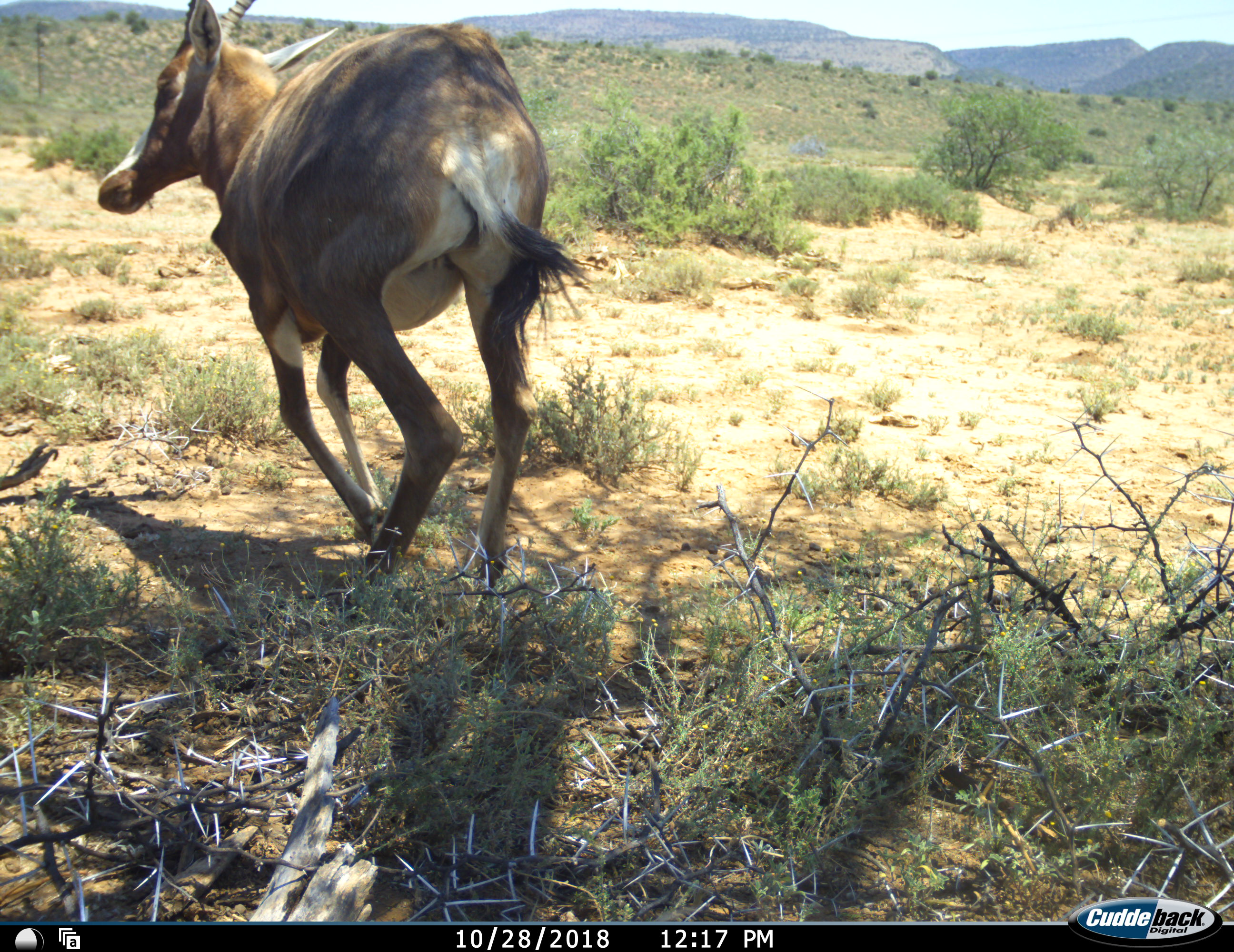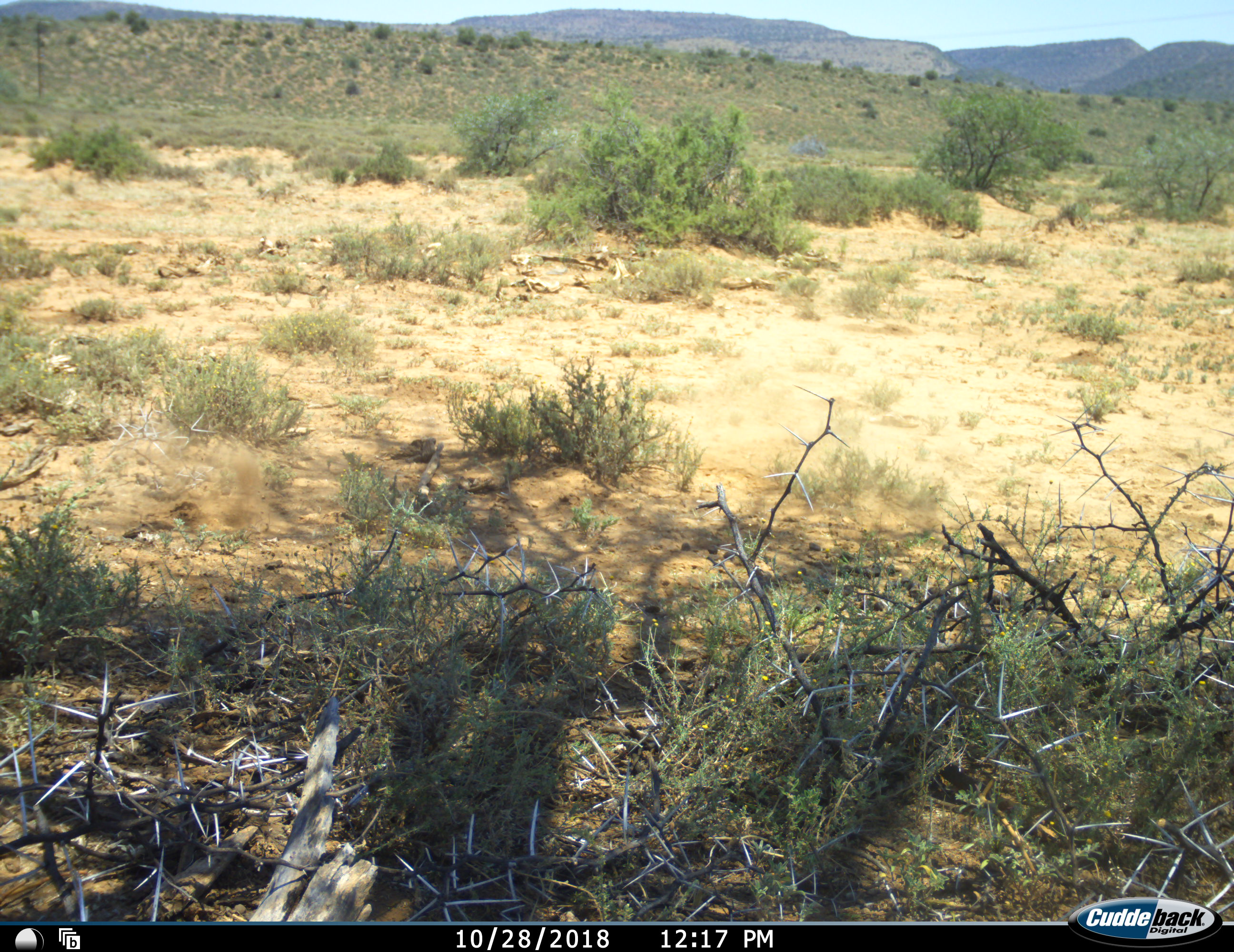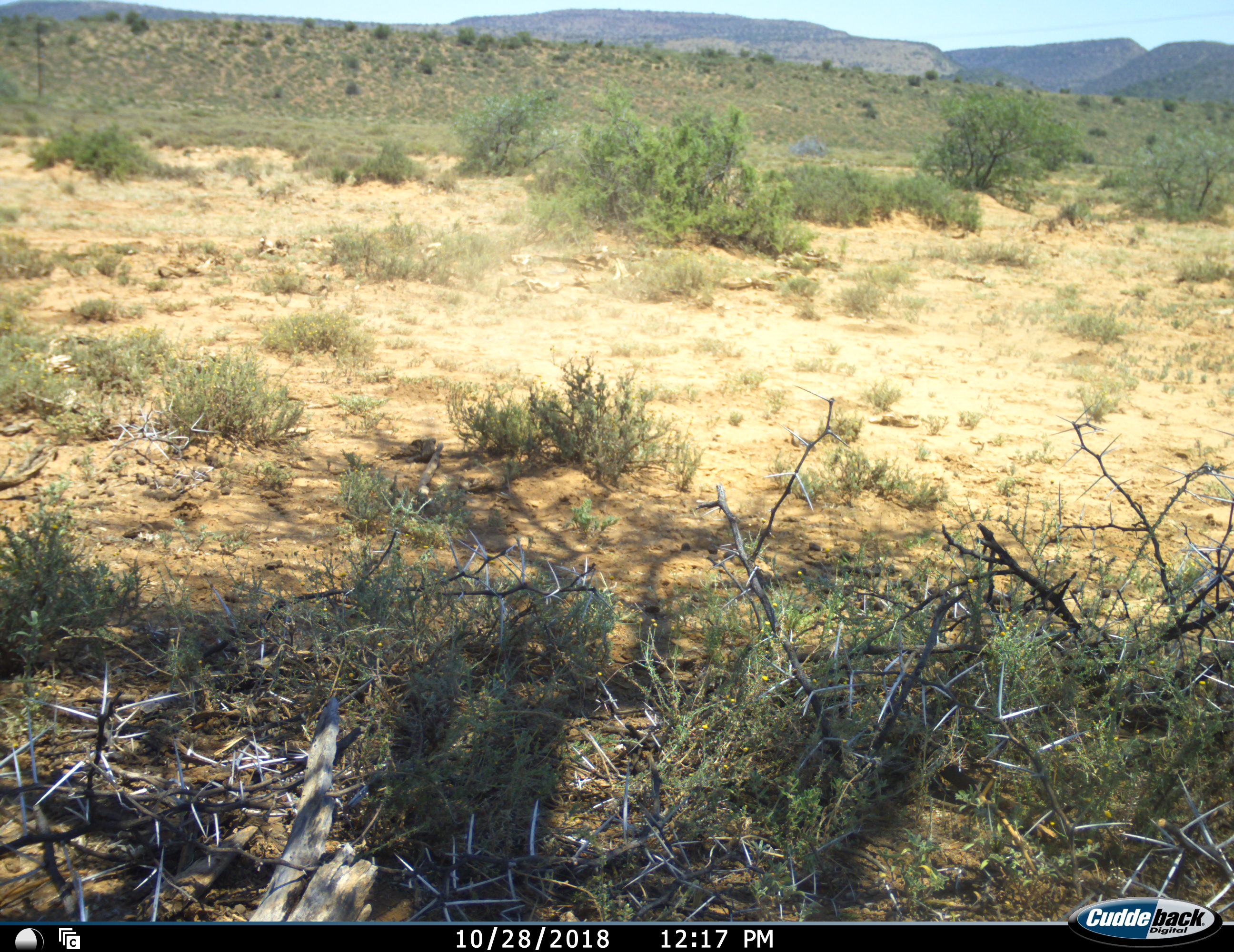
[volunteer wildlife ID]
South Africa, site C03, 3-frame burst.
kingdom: Animalia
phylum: Chordata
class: Mammalia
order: Artiodactyla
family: Bovidae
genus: Damaliscus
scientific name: Damaliscus pygargus phillipsi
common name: blesbok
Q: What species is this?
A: Blesbok (Damaliscus pygargus phillipsi).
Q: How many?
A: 1.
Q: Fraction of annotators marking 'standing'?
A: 0%.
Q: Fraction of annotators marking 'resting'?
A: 0%.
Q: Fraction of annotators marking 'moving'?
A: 100%.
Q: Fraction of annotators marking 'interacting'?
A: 0%.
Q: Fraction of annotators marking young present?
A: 0%.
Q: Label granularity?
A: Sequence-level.